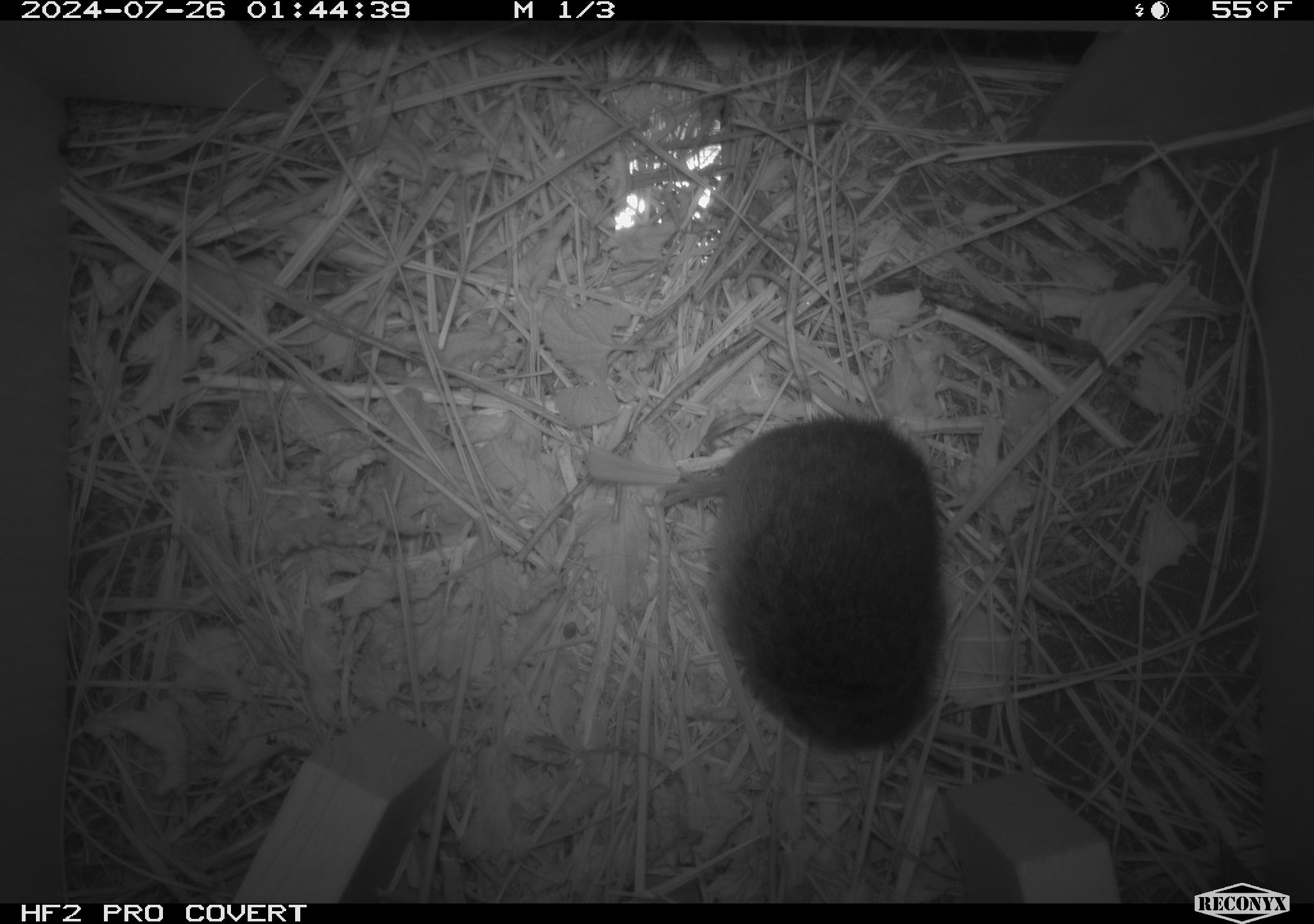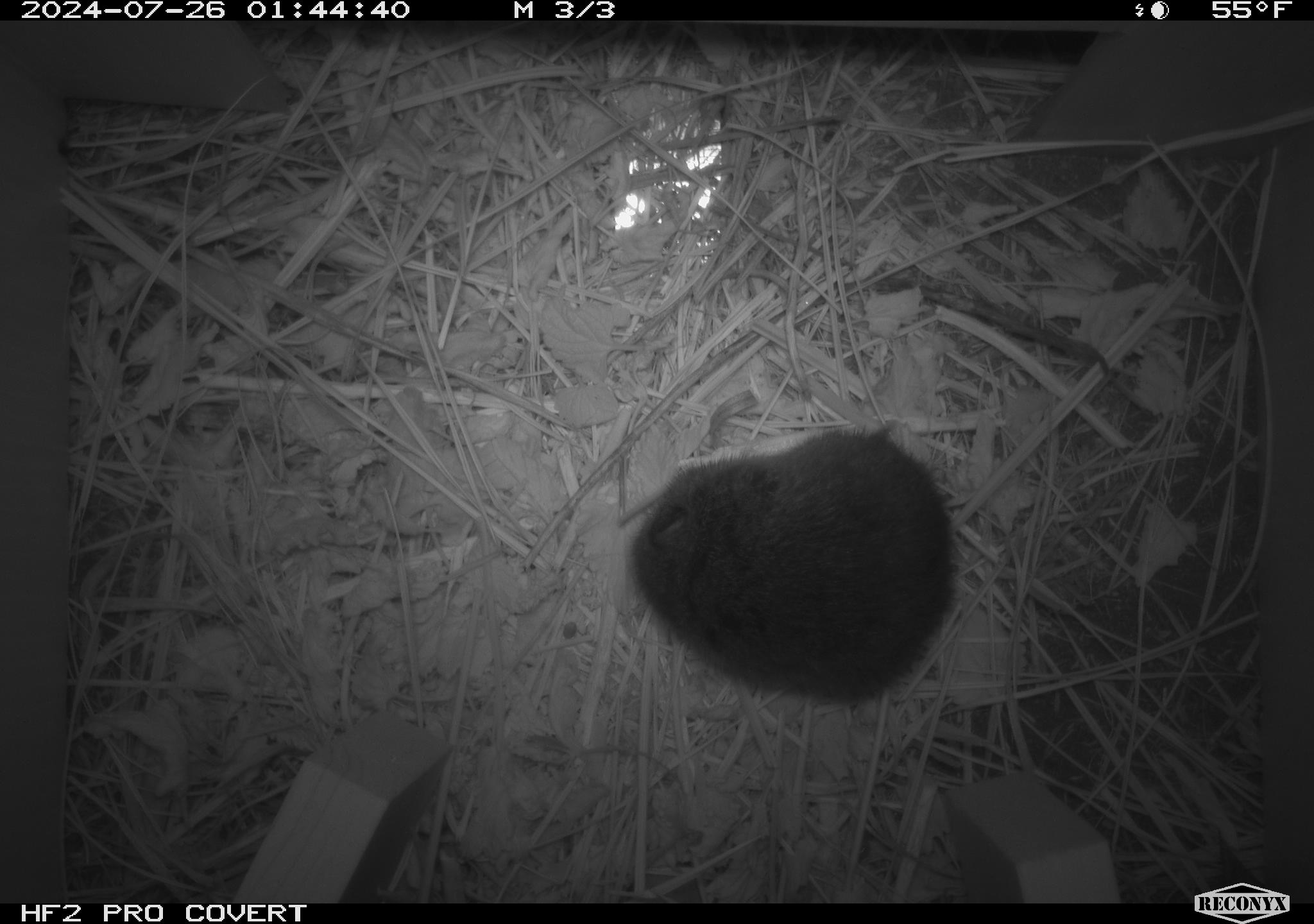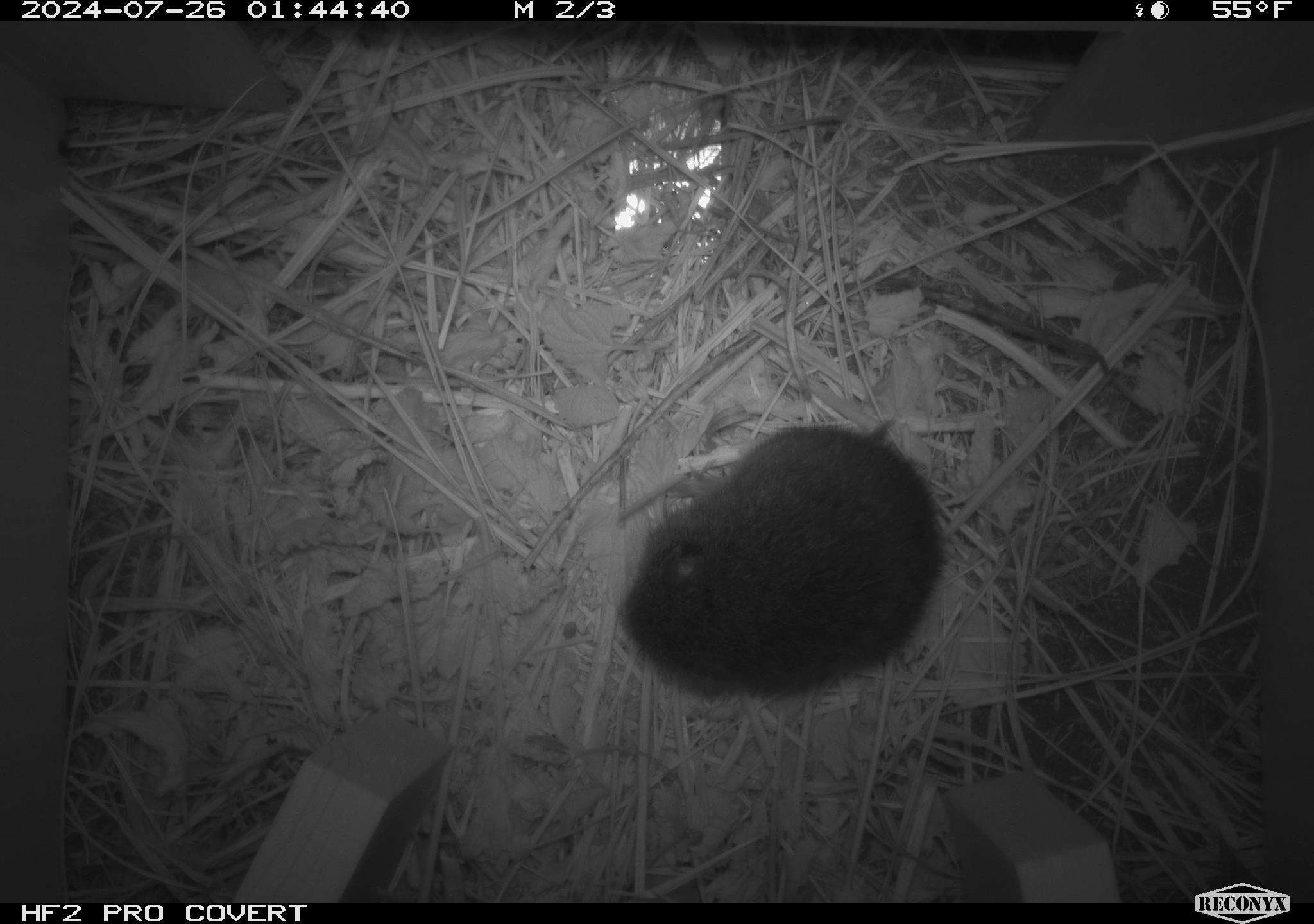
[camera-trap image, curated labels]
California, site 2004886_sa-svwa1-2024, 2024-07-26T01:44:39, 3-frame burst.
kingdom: Animalia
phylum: Chordata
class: Mammalia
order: Rodentia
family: Cricetidae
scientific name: Arvicolinae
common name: voles, lemmings, and muskrats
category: arvicolinae subfamily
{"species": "arvicolinae subfamily (voles, lemmings, and muskrats) (Arvicolinae)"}